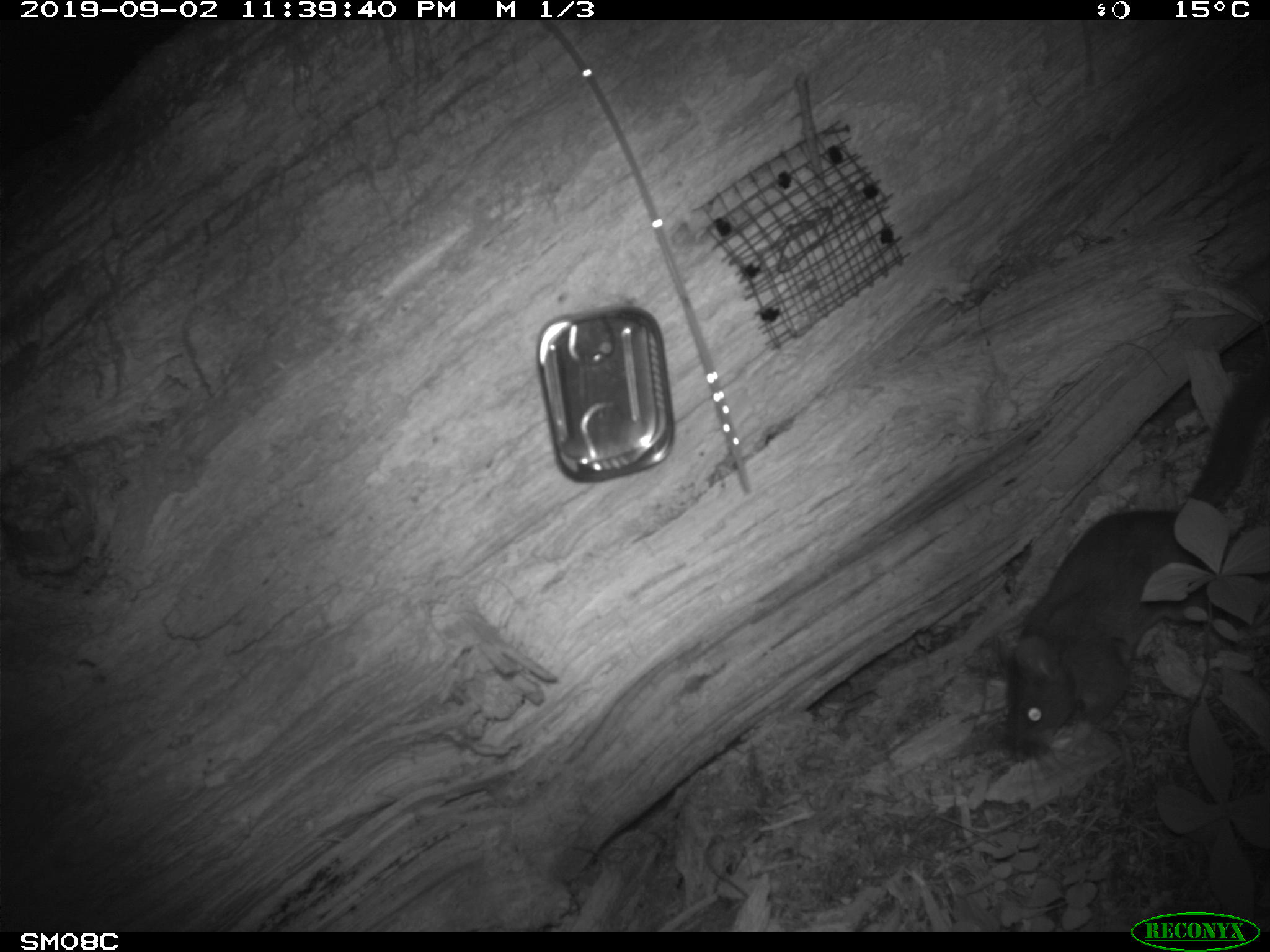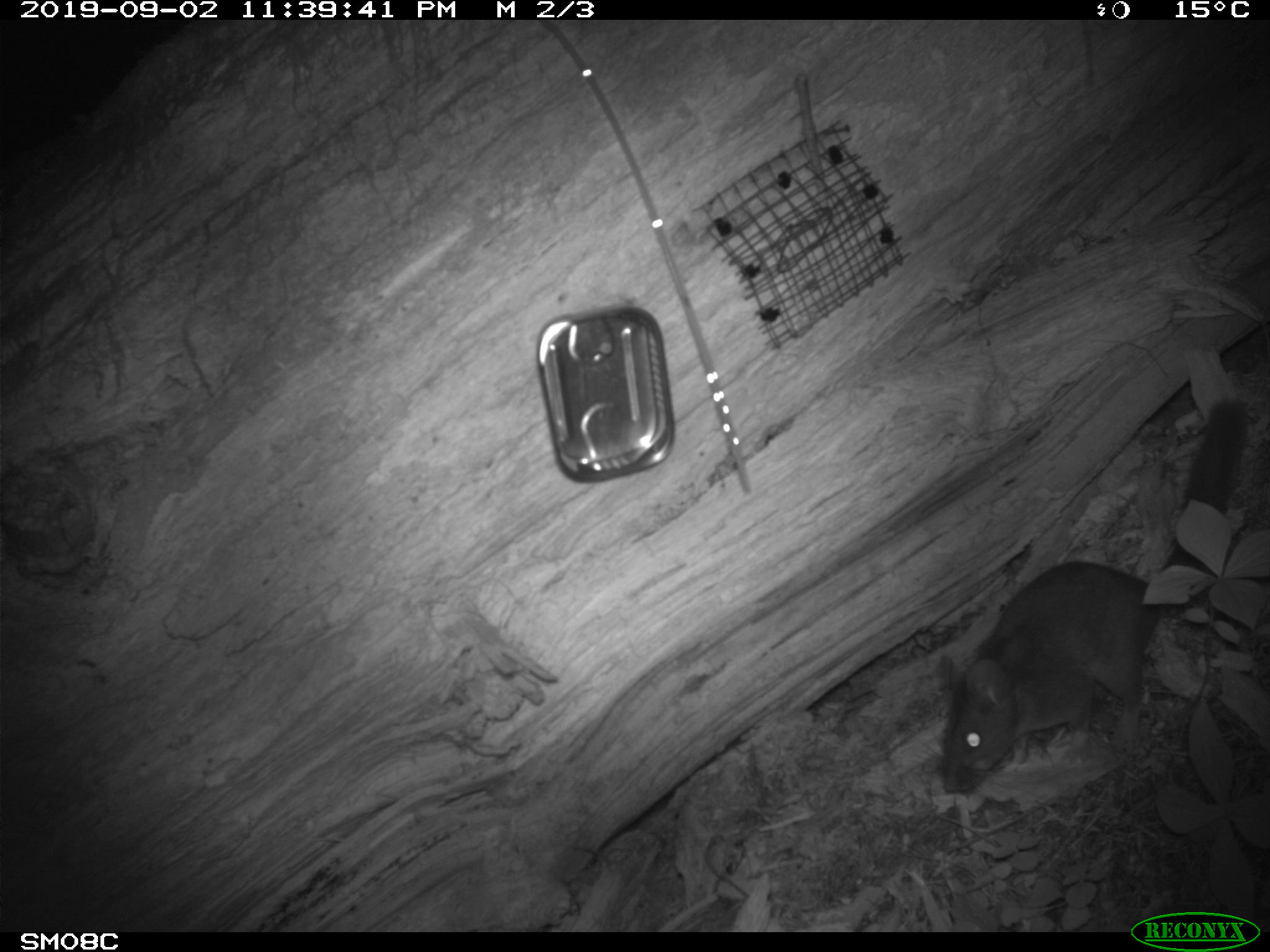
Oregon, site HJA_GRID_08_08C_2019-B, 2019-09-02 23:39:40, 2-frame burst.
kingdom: Animalia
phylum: Chordata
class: Mammalia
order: Rodentia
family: Cricetidae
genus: Neotoma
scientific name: Neotoma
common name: woodrats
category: neotoma species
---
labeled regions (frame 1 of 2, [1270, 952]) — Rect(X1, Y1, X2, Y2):
neotoma species: Rect(957, 357, 1264, 801)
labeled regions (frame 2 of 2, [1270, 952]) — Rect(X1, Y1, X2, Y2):
neotoma species: Rect(896, 394, 1264, 804)